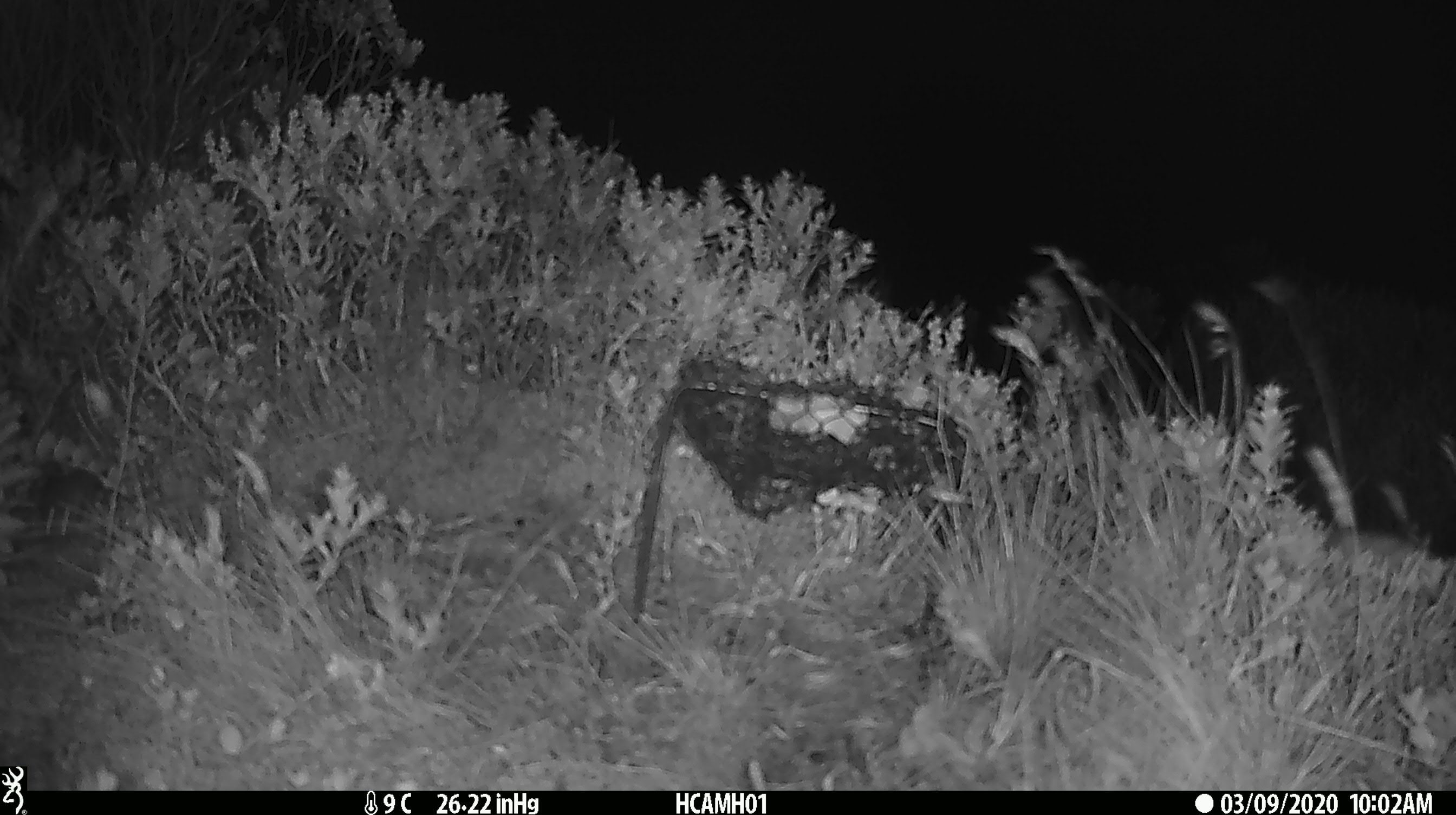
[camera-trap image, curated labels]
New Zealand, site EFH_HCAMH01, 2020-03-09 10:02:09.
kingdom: Animalia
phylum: Chordata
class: Mammalia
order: Rodentia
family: Muridae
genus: Mus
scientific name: Mus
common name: mouse